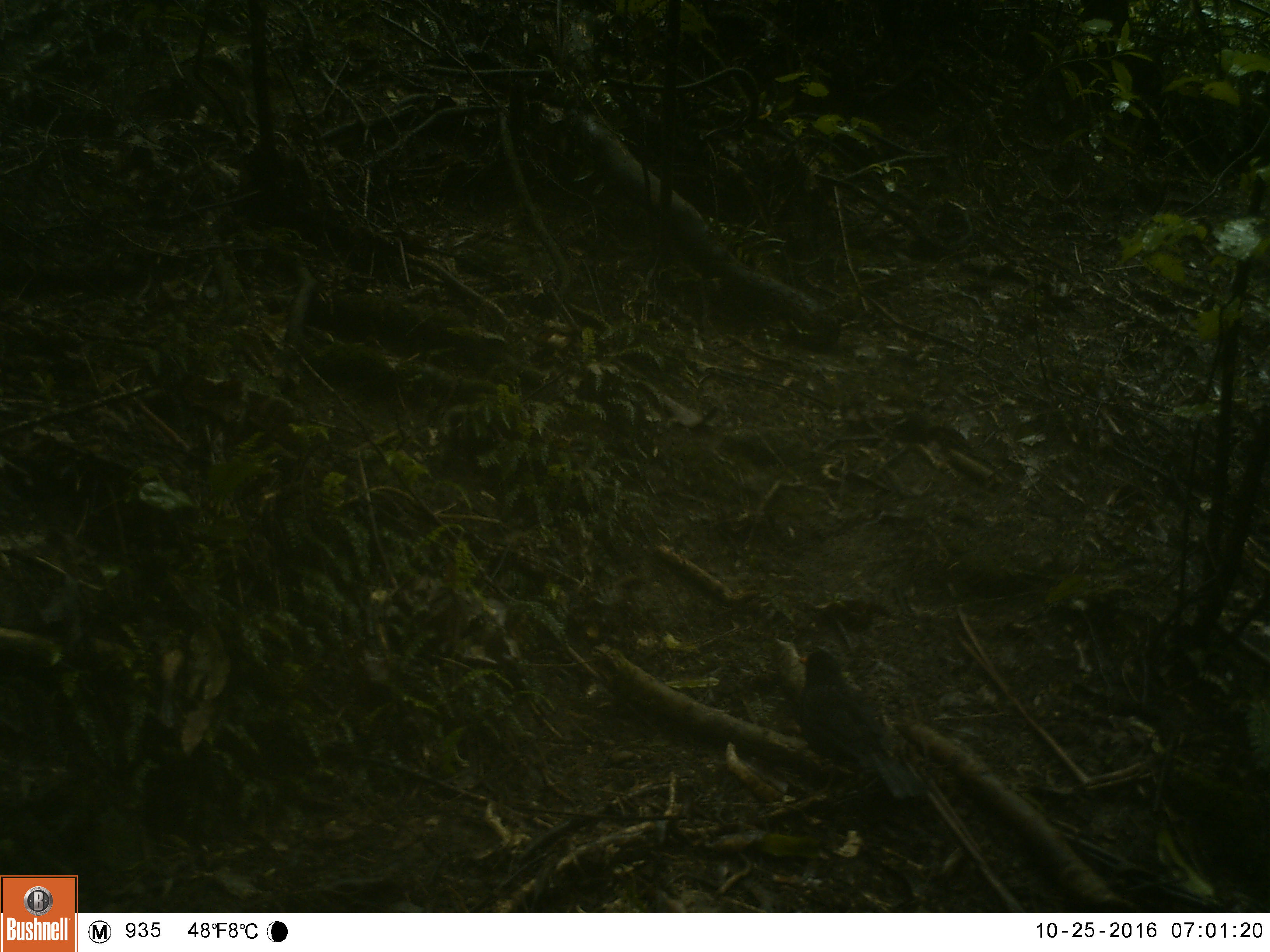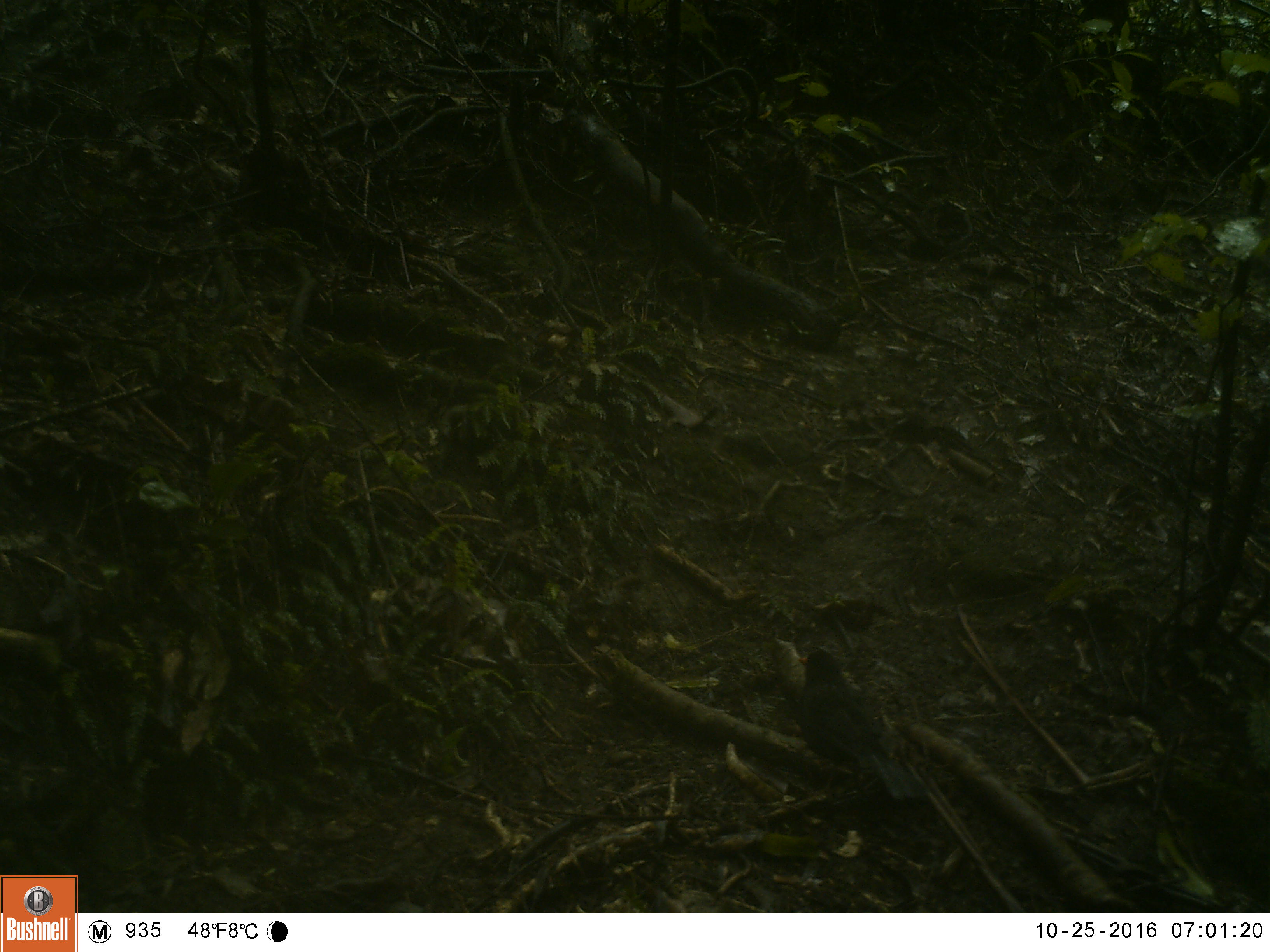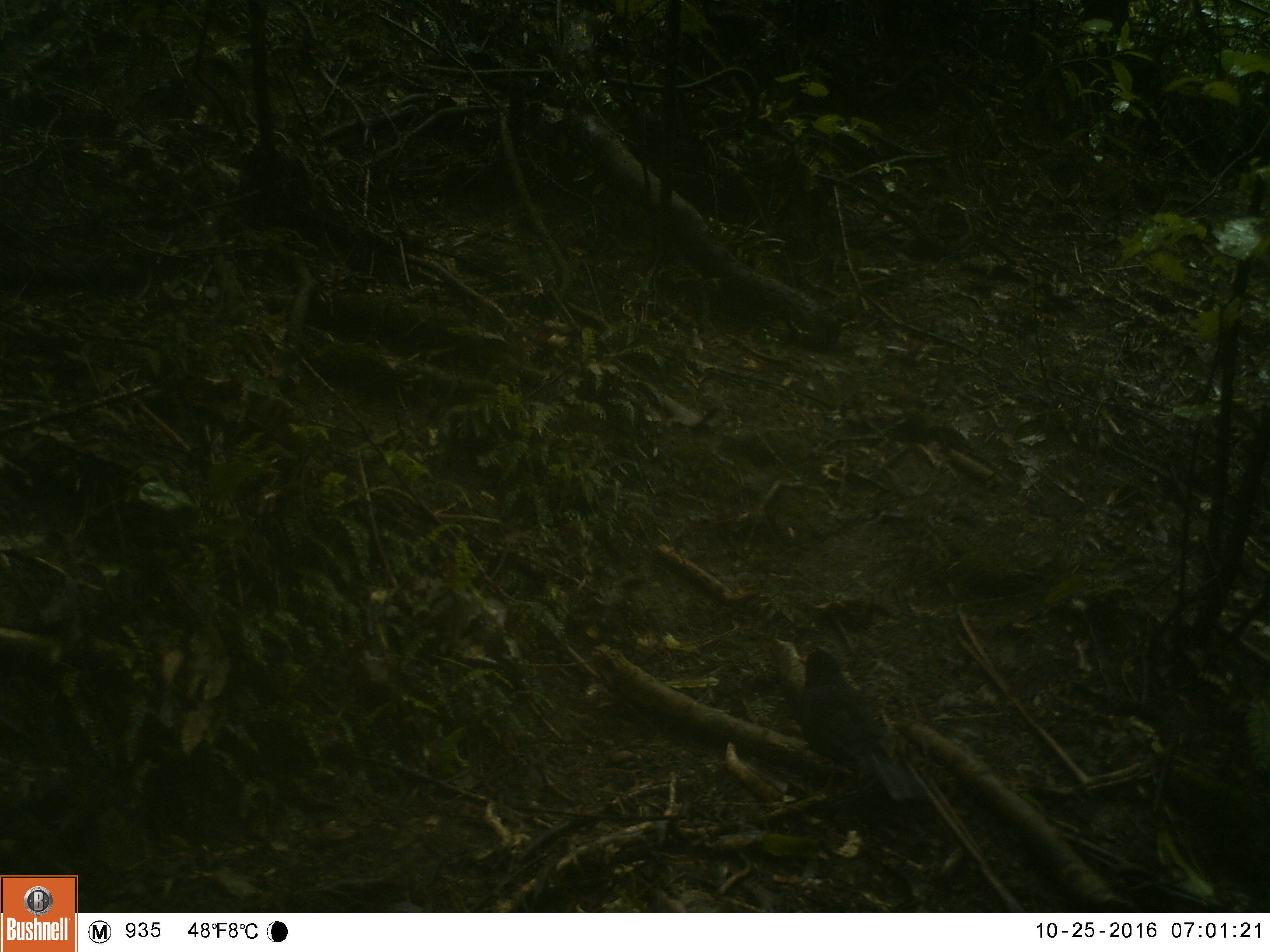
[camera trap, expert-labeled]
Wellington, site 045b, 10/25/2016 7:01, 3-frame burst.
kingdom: Animalia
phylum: Chordata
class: Aves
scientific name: Aves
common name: bird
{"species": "bird (Aves)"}